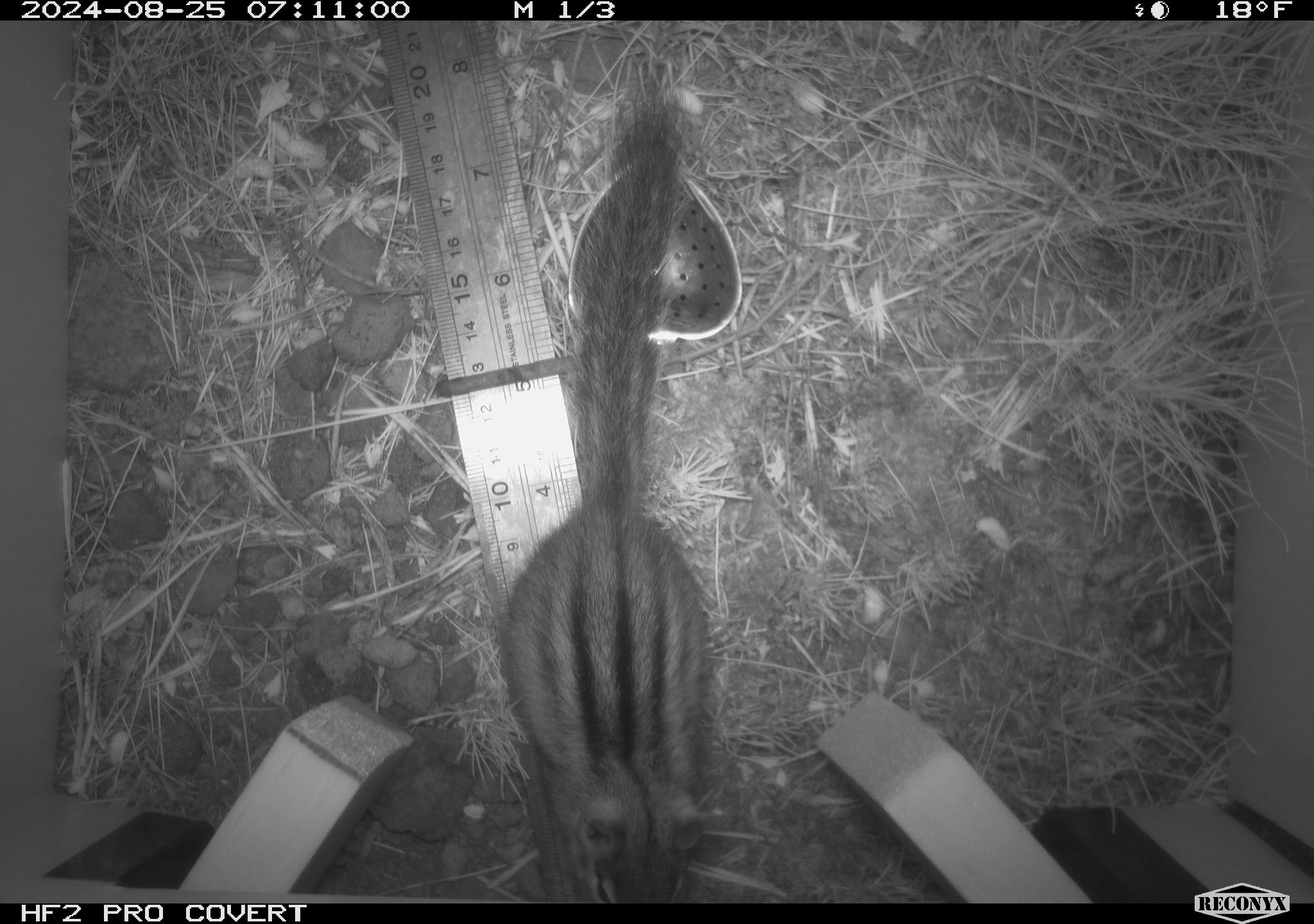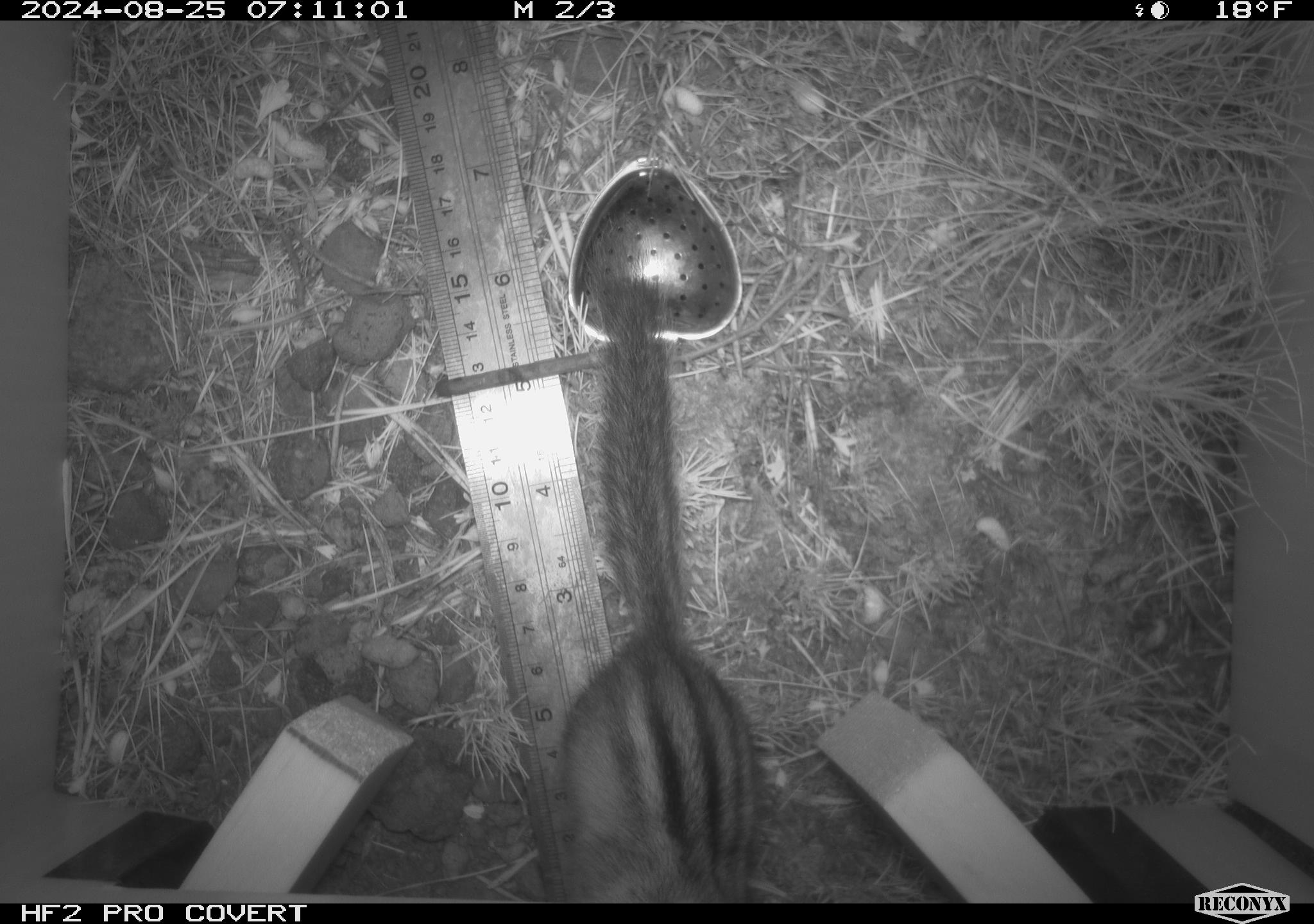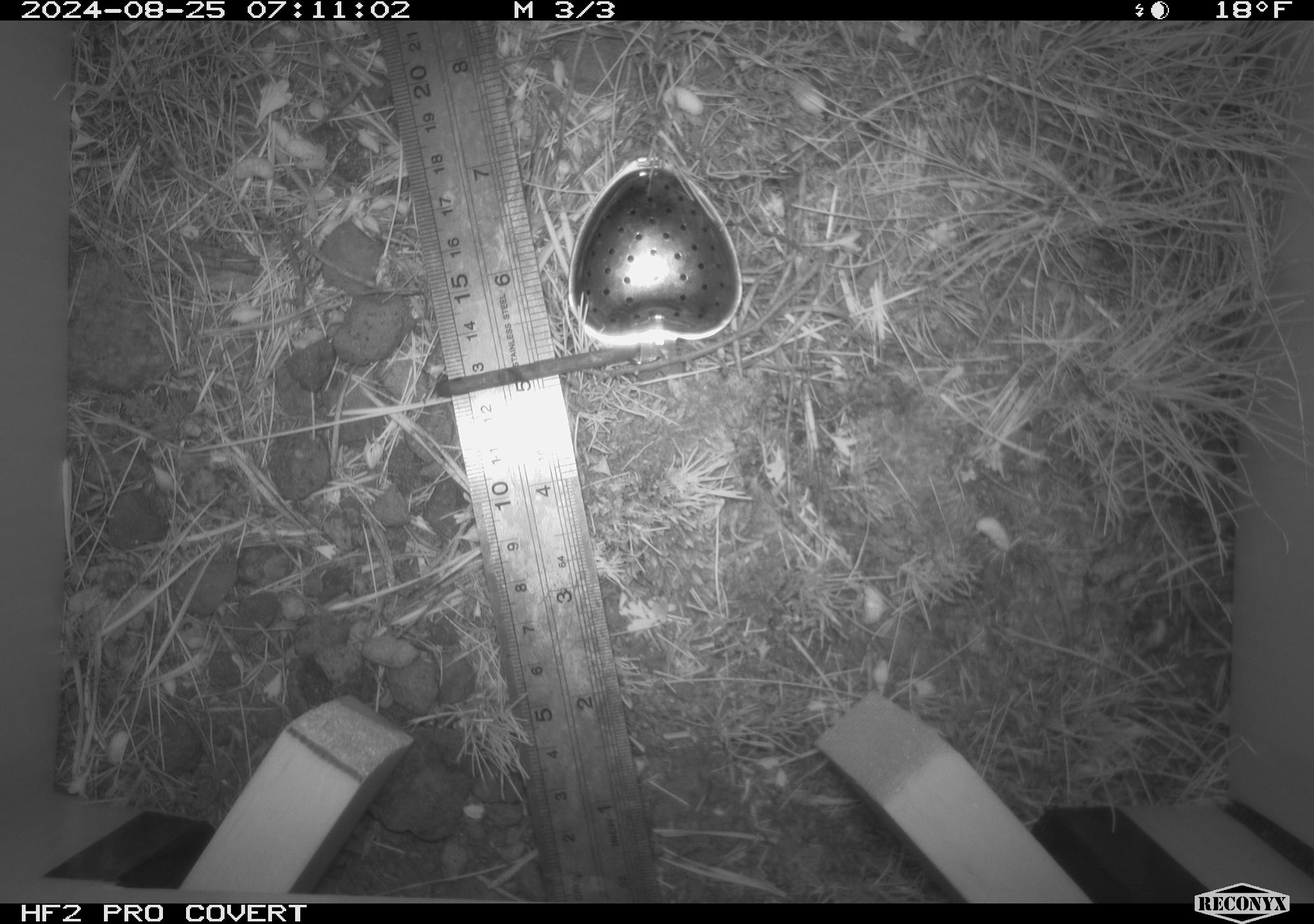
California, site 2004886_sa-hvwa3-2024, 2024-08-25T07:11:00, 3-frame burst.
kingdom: Animalia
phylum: Chordata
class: Mammalia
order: Rodentia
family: Sciuridae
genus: Neotamias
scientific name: Neotamias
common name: western chipmunks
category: neotamias species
Neotamias species (western chipmunks) (Neotamias).